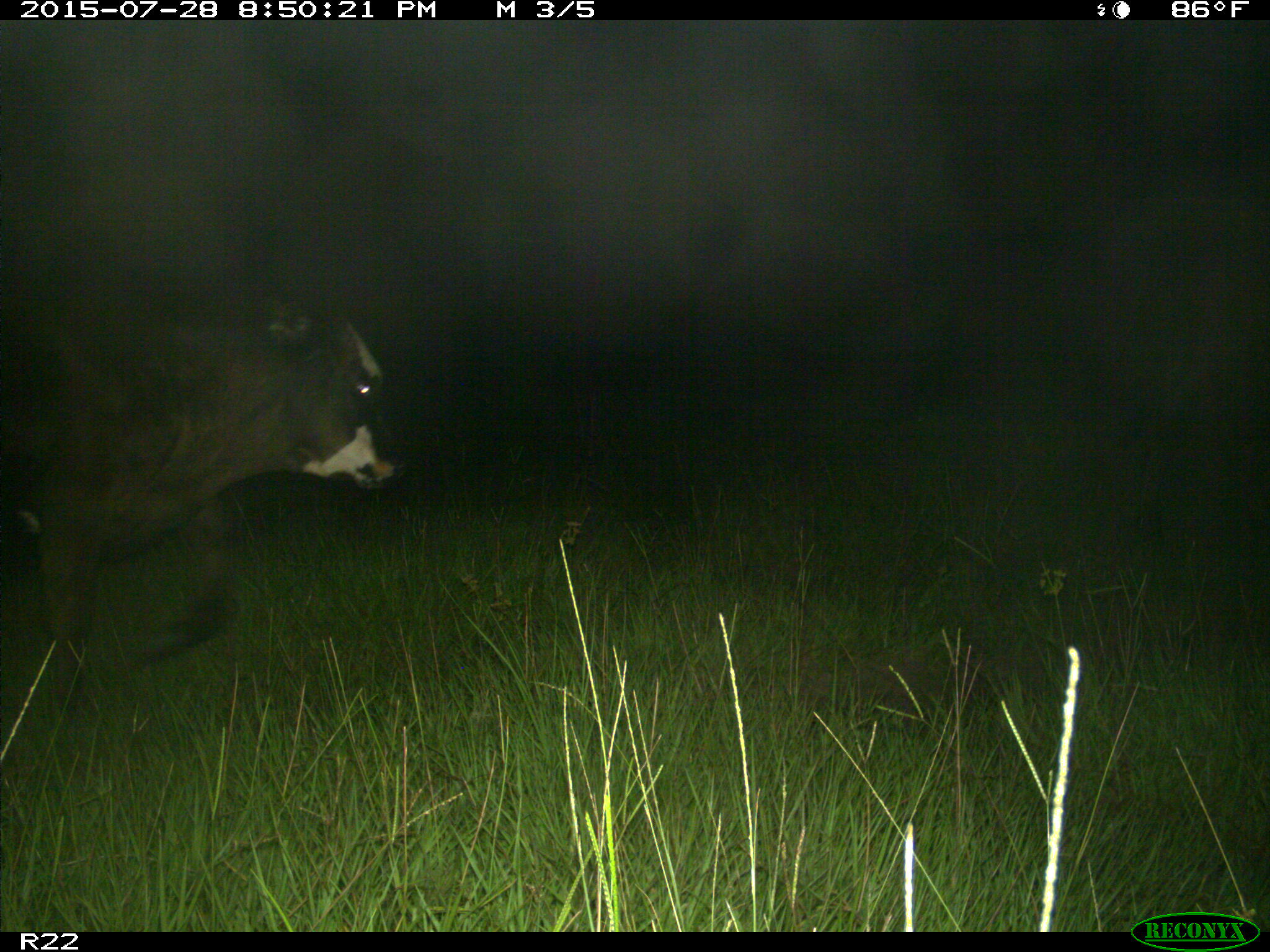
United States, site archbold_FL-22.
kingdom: Animalia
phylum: Chordata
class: Mammalia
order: Artiodactyla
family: Bovidae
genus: Bos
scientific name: Bos taurus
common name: domestic cow